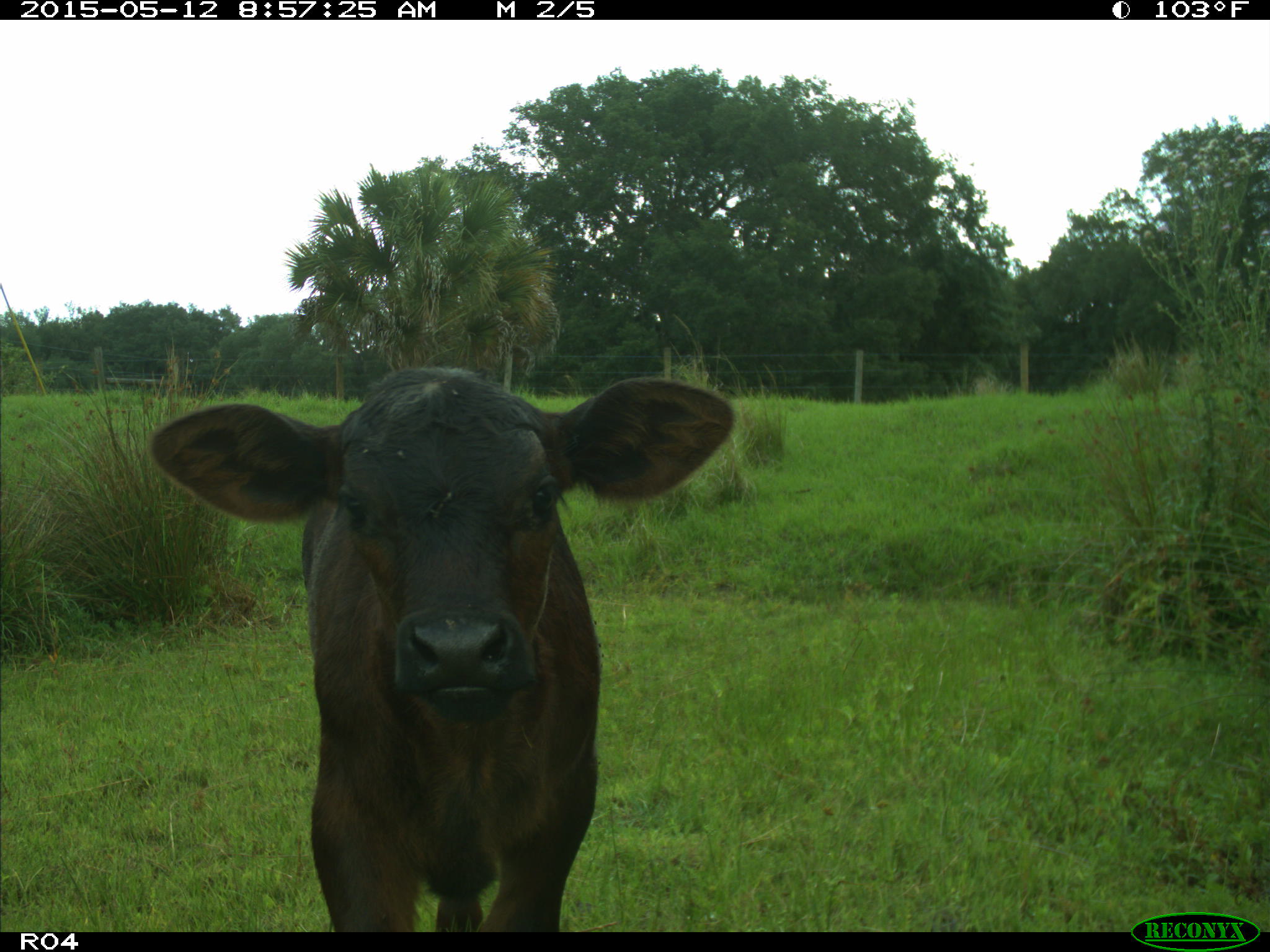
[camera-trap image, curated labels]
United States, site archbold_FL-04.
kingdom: Animalia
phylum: Chordata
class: Mammalia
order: Artiodactyla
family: Bovidae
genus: Bos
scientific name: Bos taurus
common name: domestic cow